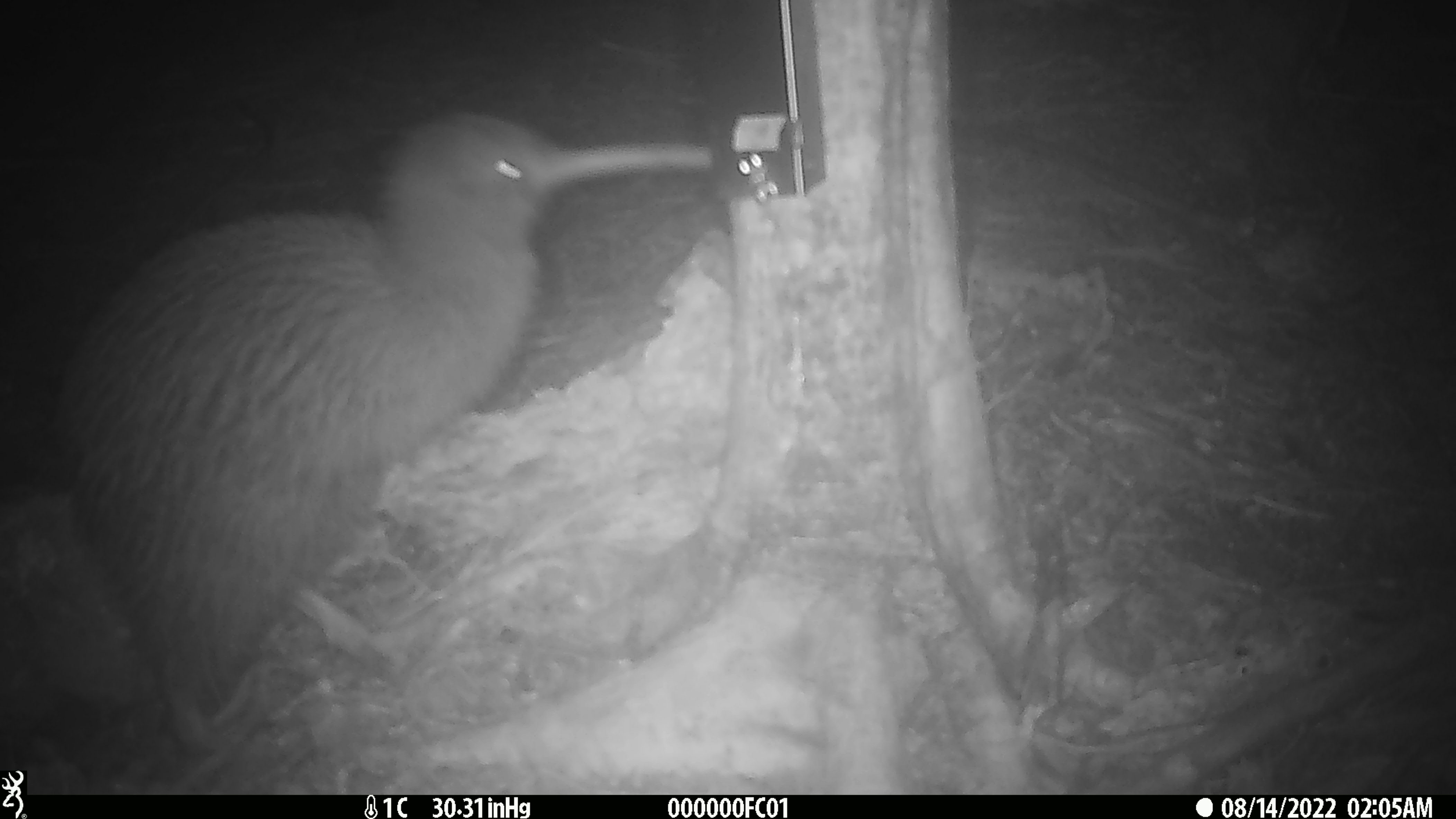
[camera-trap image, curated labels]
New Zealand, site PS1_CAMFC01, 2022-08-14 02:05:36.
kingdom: Animalia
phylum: Chordata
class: Aves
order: Apterygiformes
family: Apterygidae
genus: Apteryx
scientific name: Apteryx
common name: kiwi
Kiwi (Apteryx).